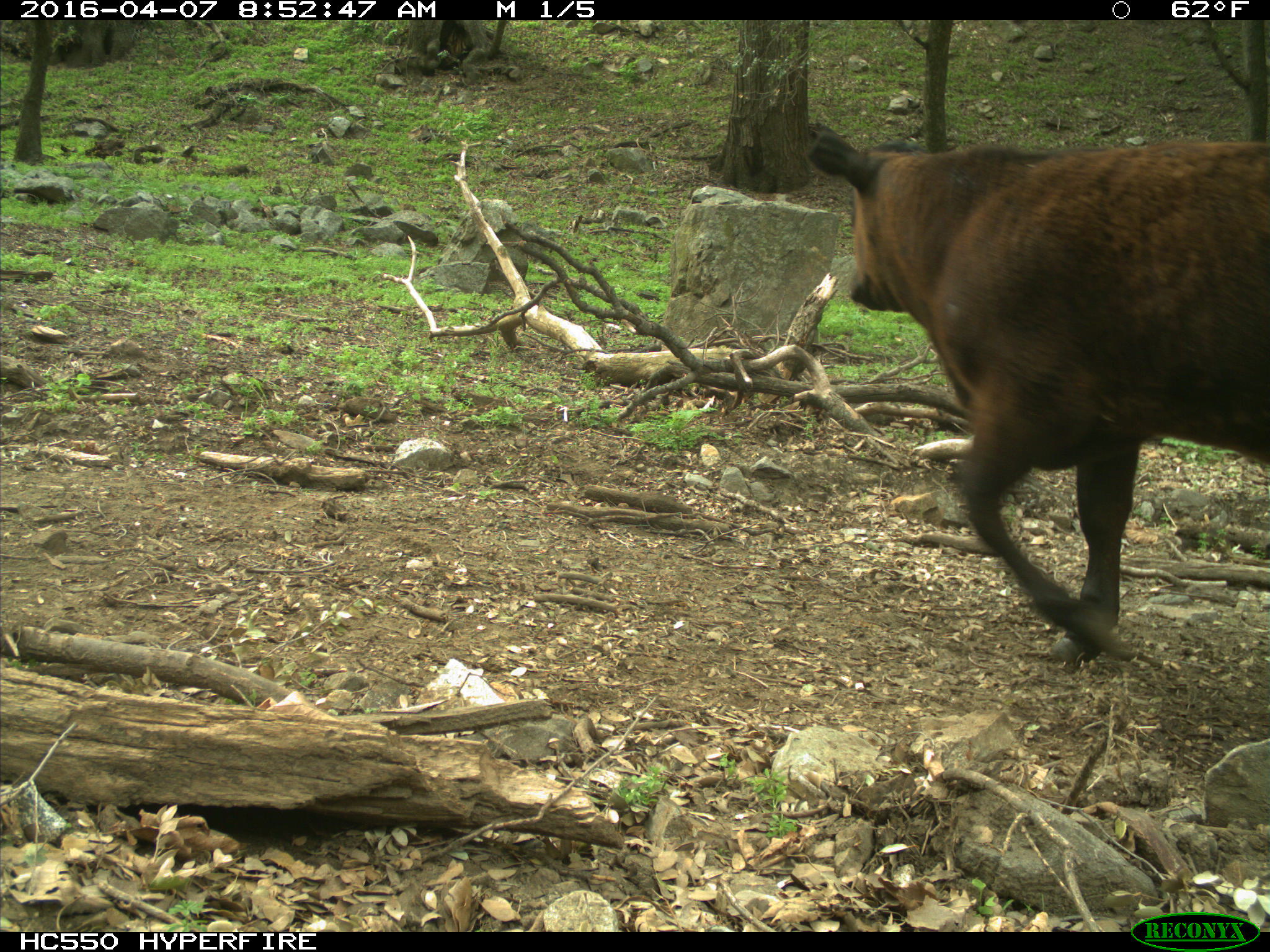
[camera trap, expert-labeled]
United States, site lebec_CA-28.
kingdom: Animalia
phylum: Chordata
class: Mammalia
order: Artiodactyla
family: Bovidae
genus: Bos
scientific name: Bos taurus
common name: domestic cow